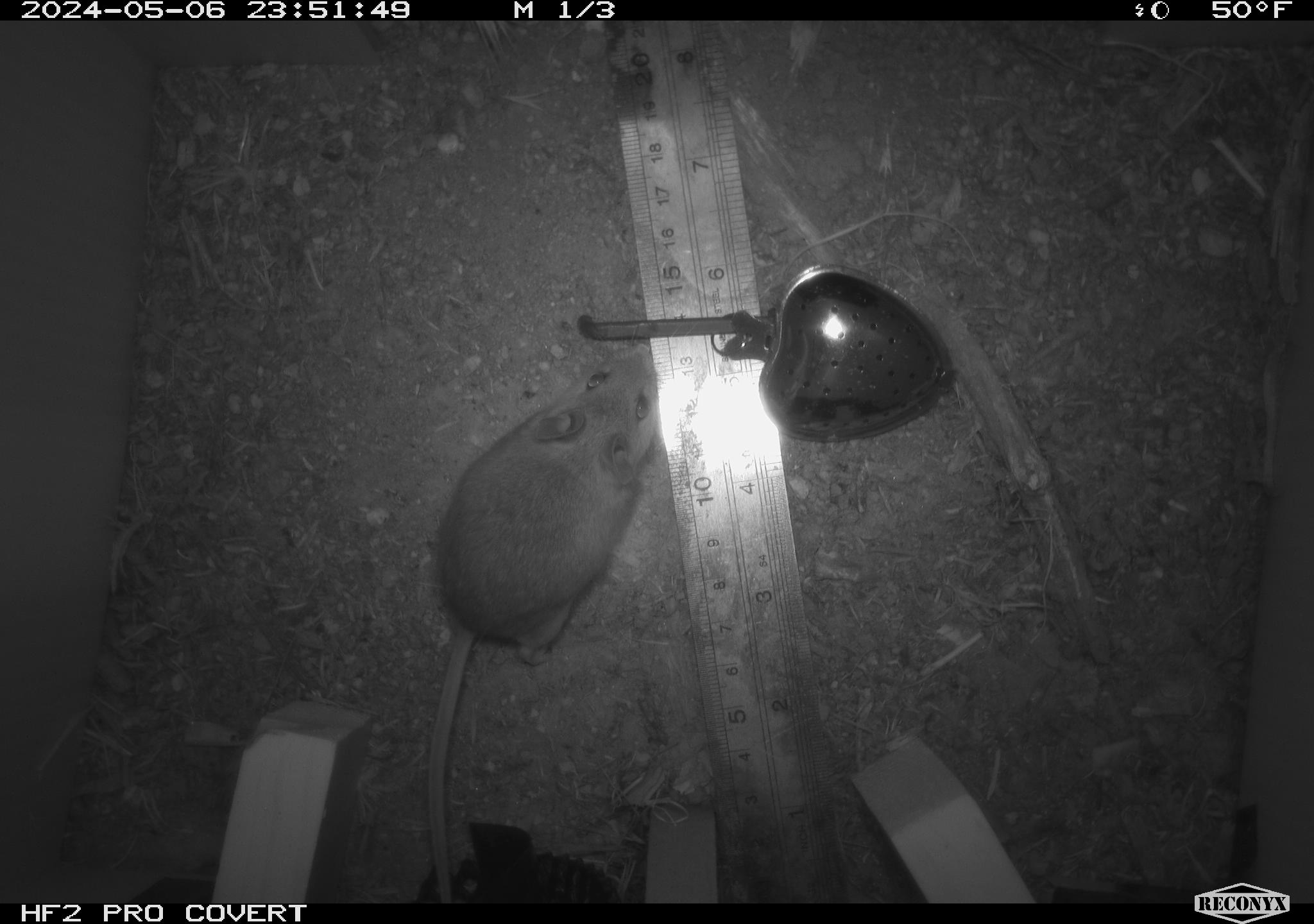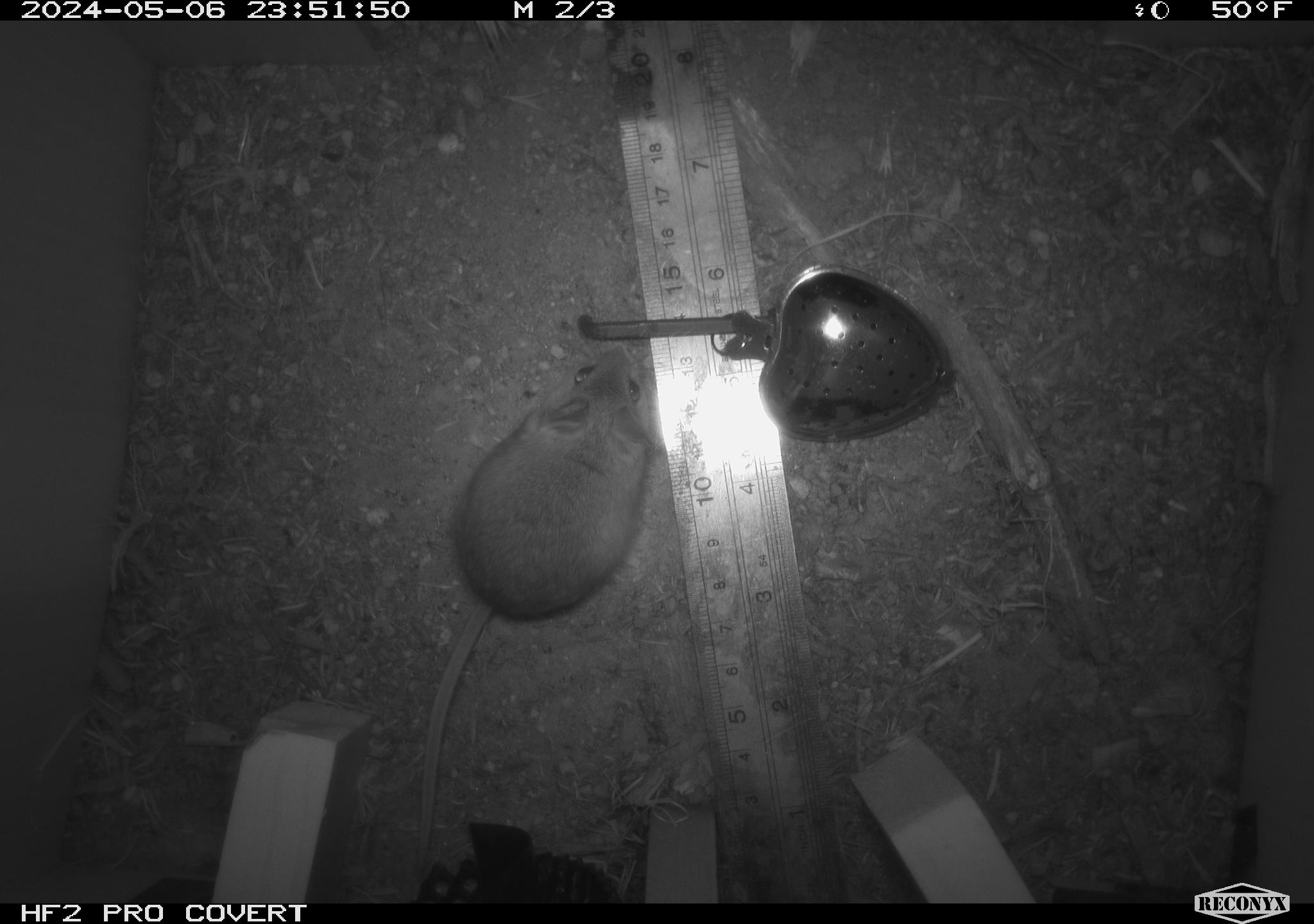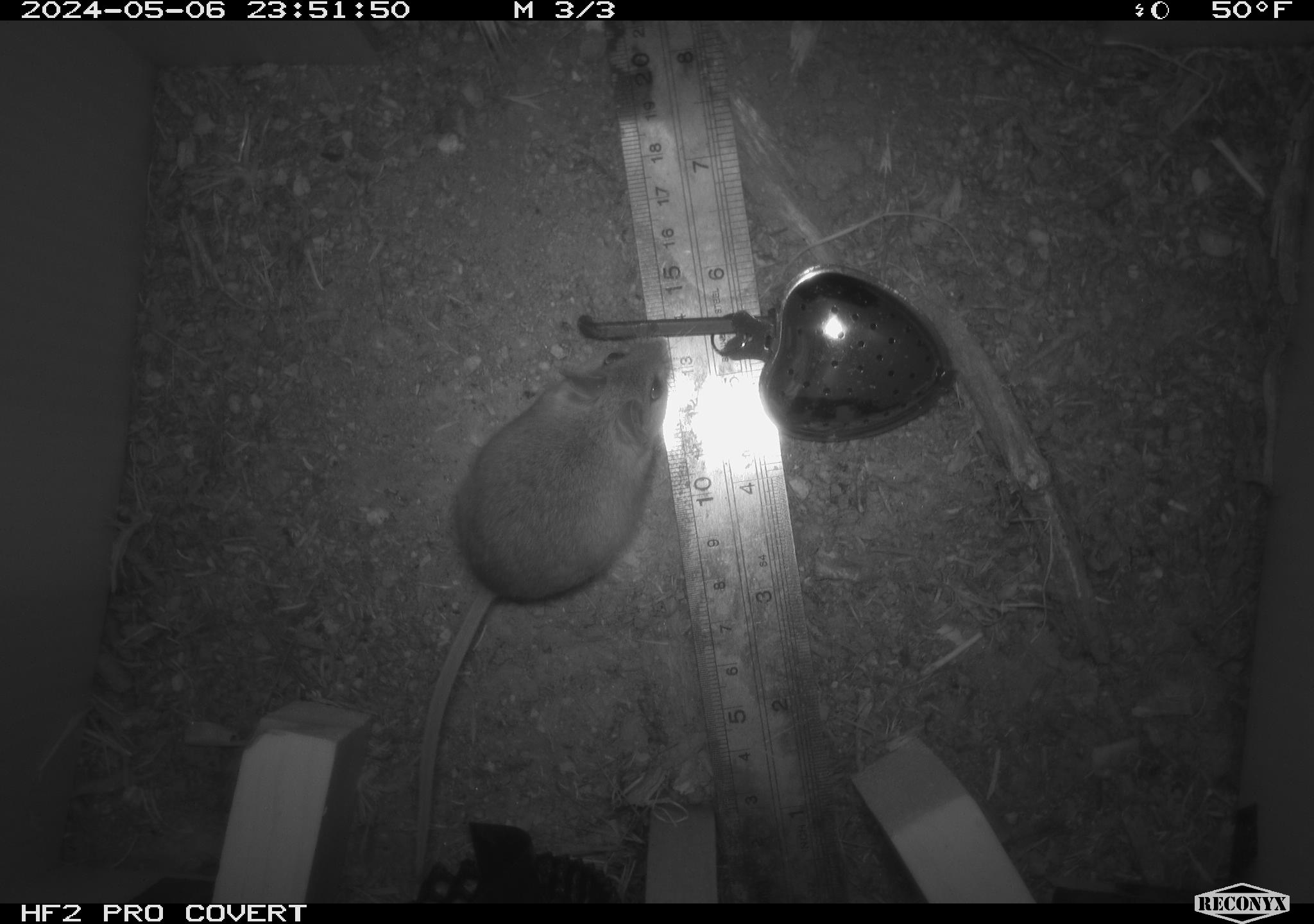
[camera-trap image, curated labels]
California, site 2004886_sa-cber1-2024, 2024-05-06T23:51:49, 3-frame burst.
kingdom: Animalia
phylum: Chordata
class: Mammalia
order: Rodentia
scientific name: Rodentia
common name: mouse species